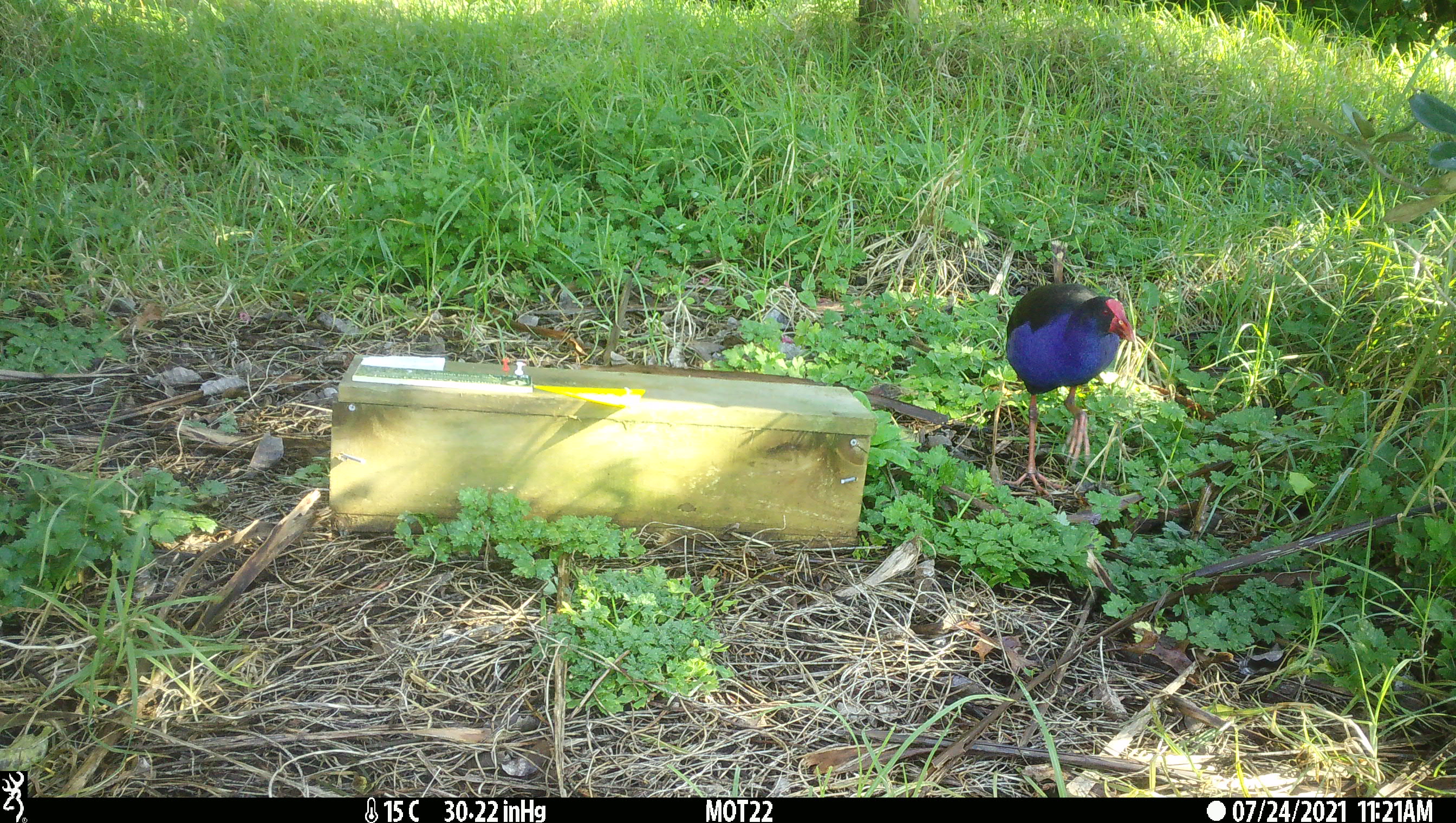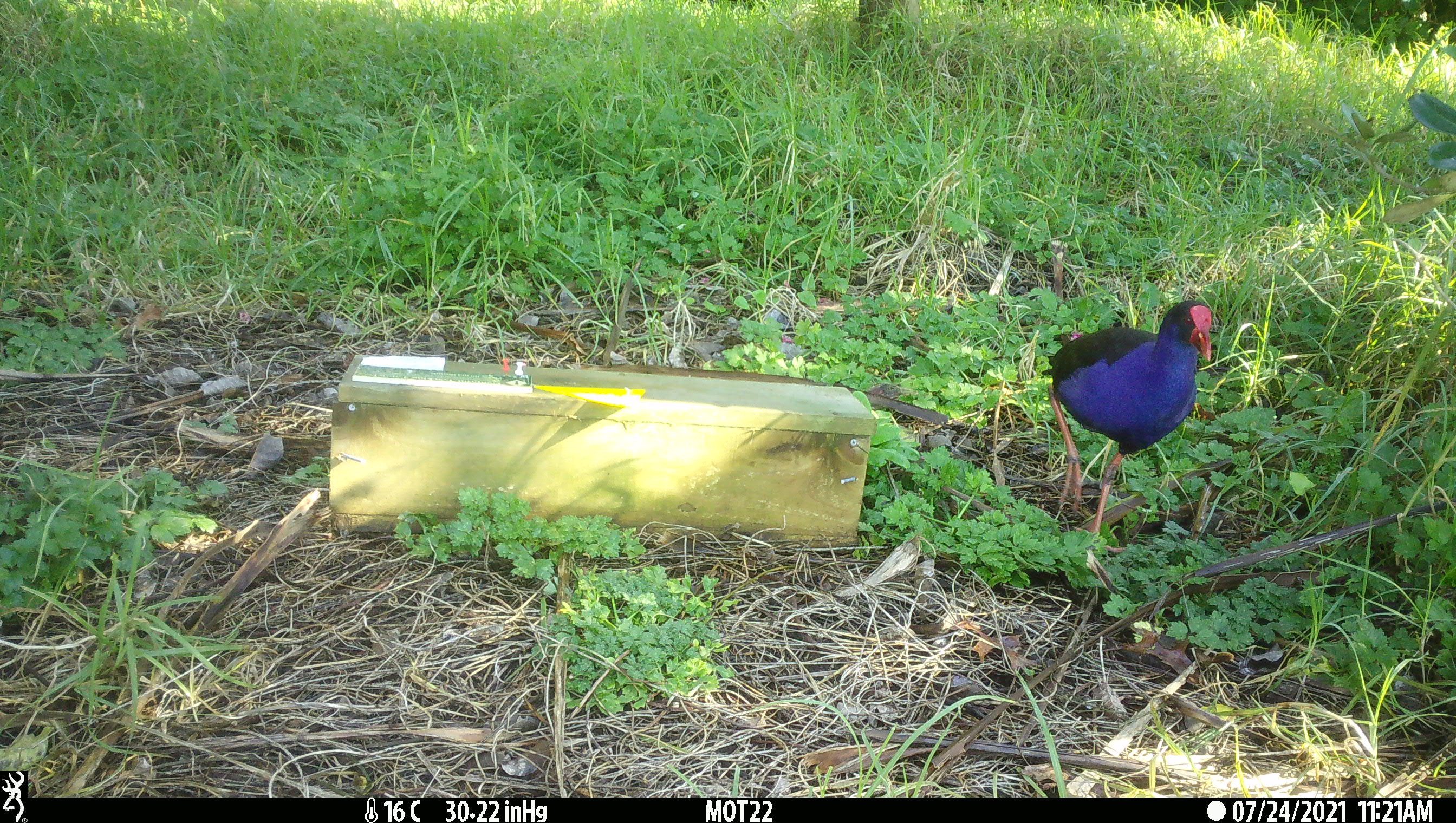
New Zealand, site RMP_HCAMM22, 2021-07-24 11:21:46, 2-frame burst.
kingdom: Animalia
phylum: Chordata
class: Aves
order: Gruiformes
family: Rallidae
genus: Porphyrio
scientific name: Porphyrio melanotus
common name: australasian swamphen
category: pukeko